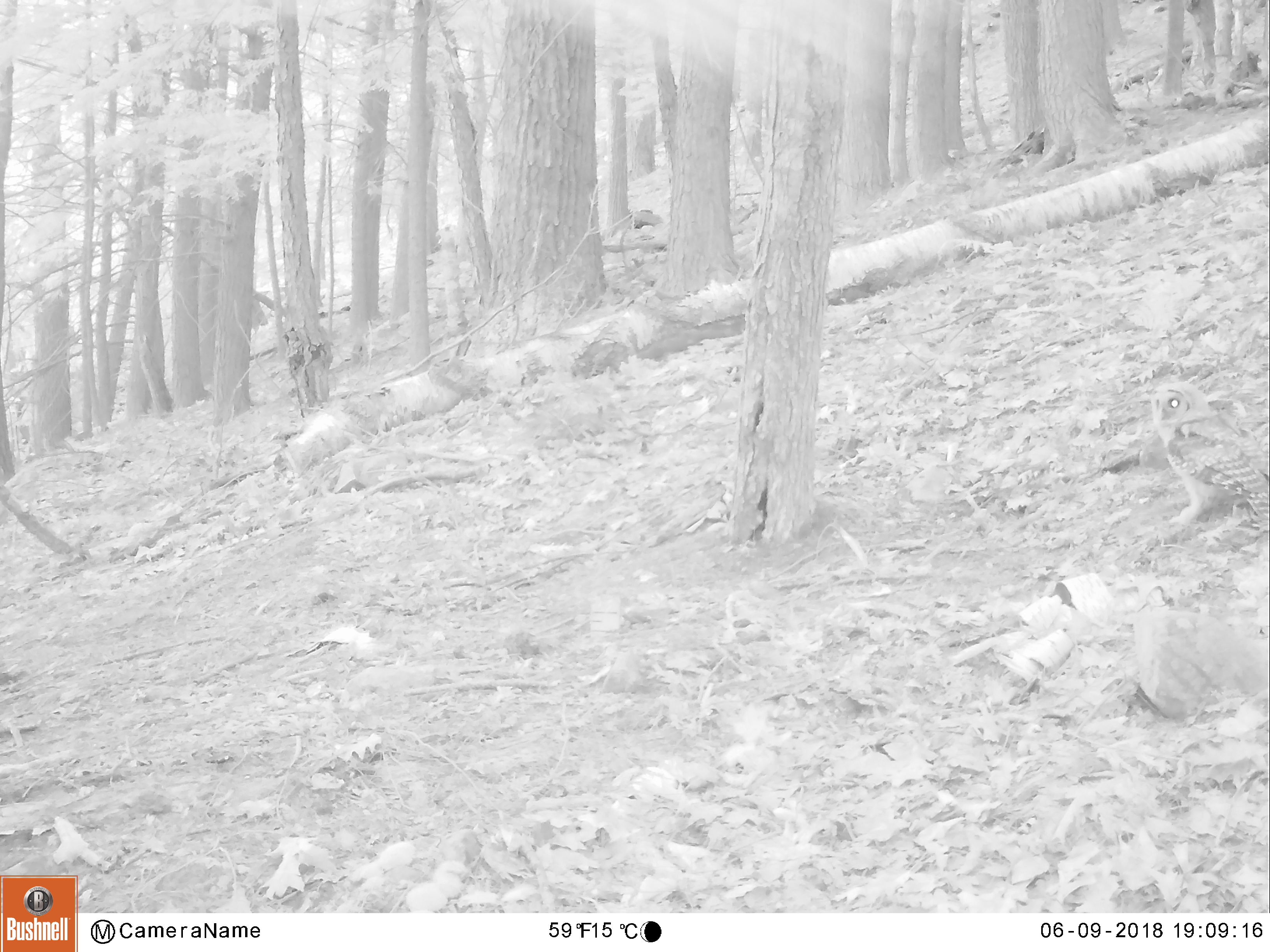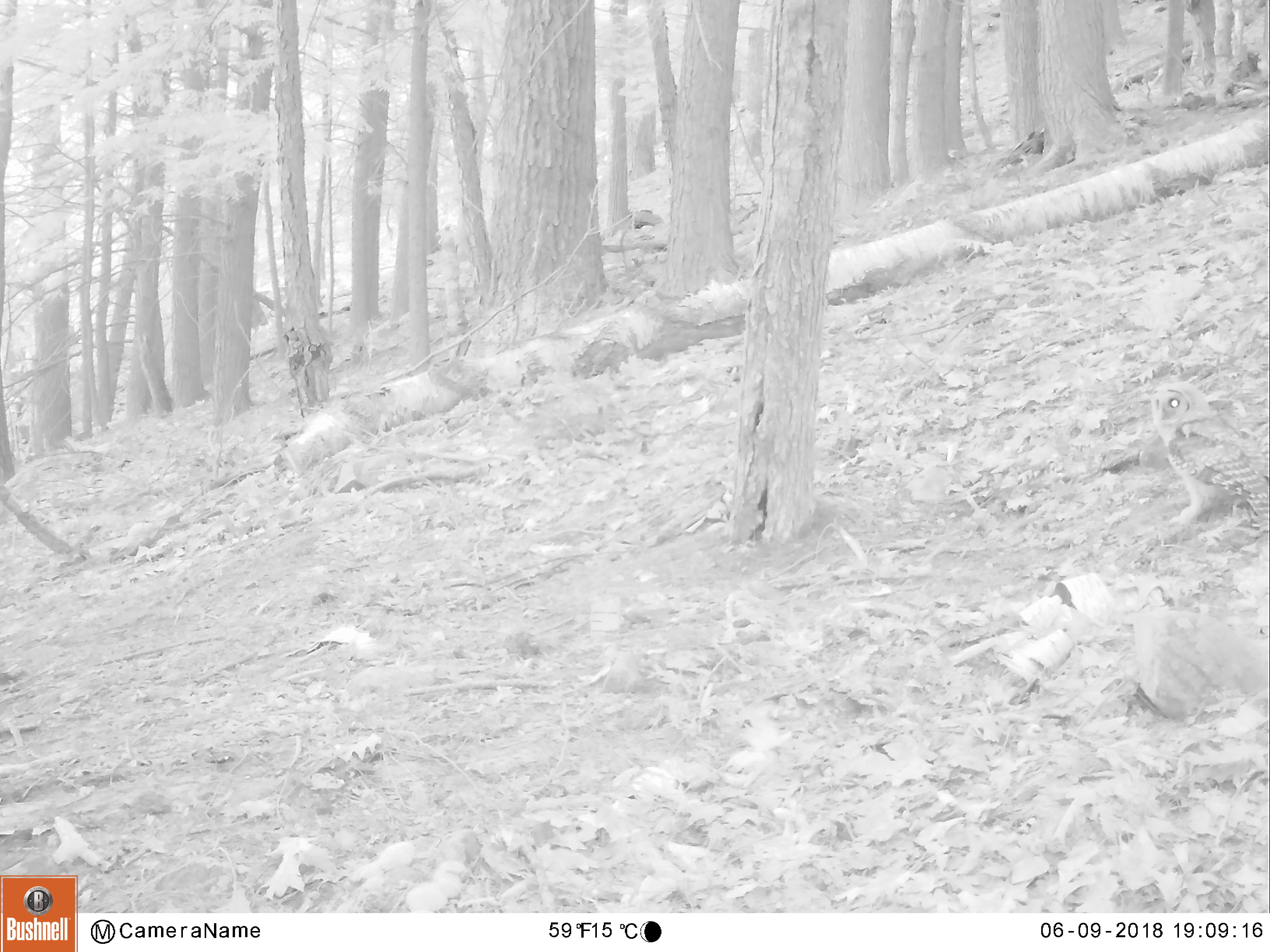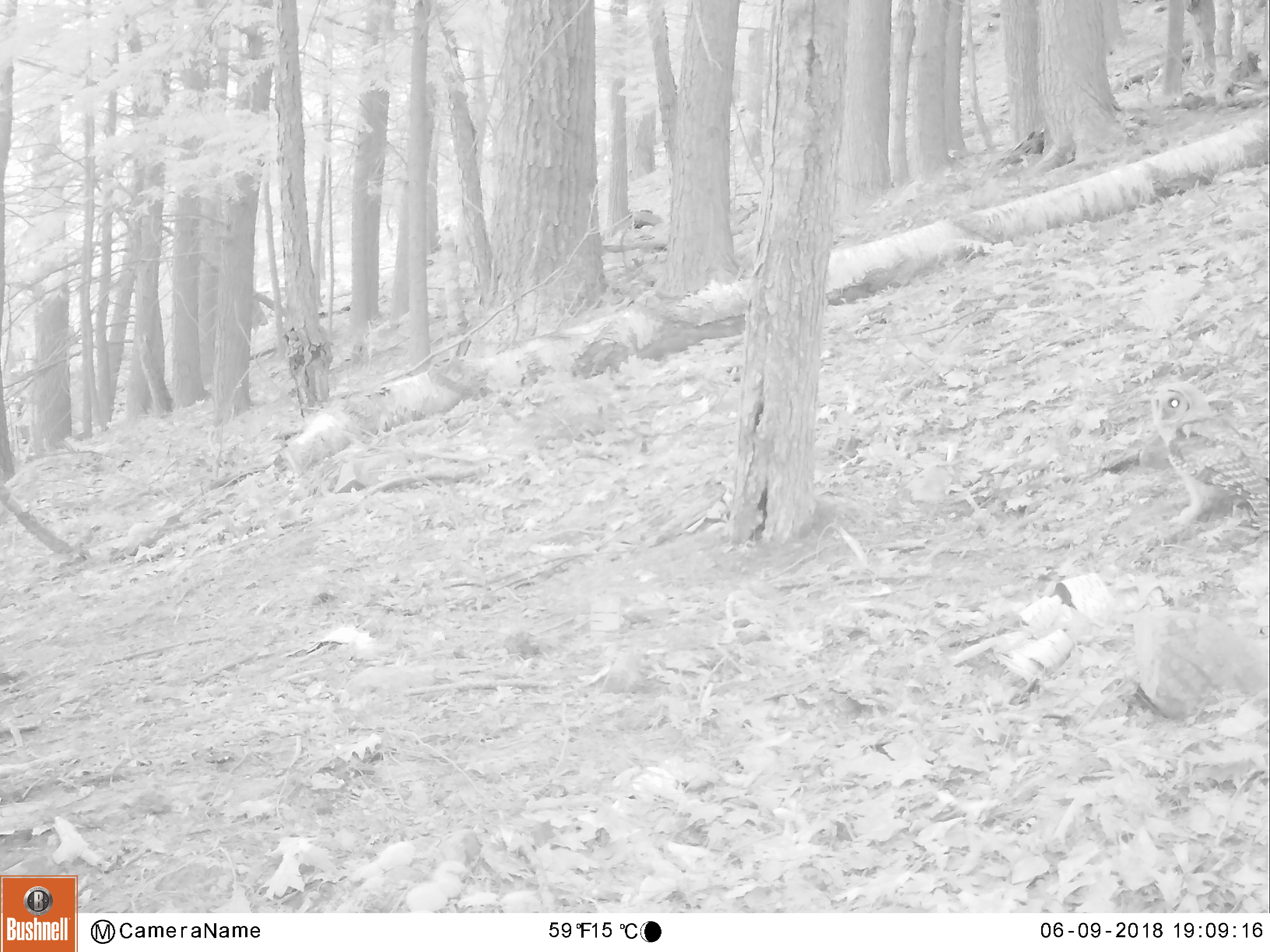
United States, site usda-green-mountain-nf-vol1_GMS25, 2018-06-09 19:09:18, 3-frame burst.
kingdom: Animalia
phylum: Chordata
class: Aves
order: Strigiformes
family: Strigidae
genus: Strix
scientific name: Strix varia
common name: barred owl